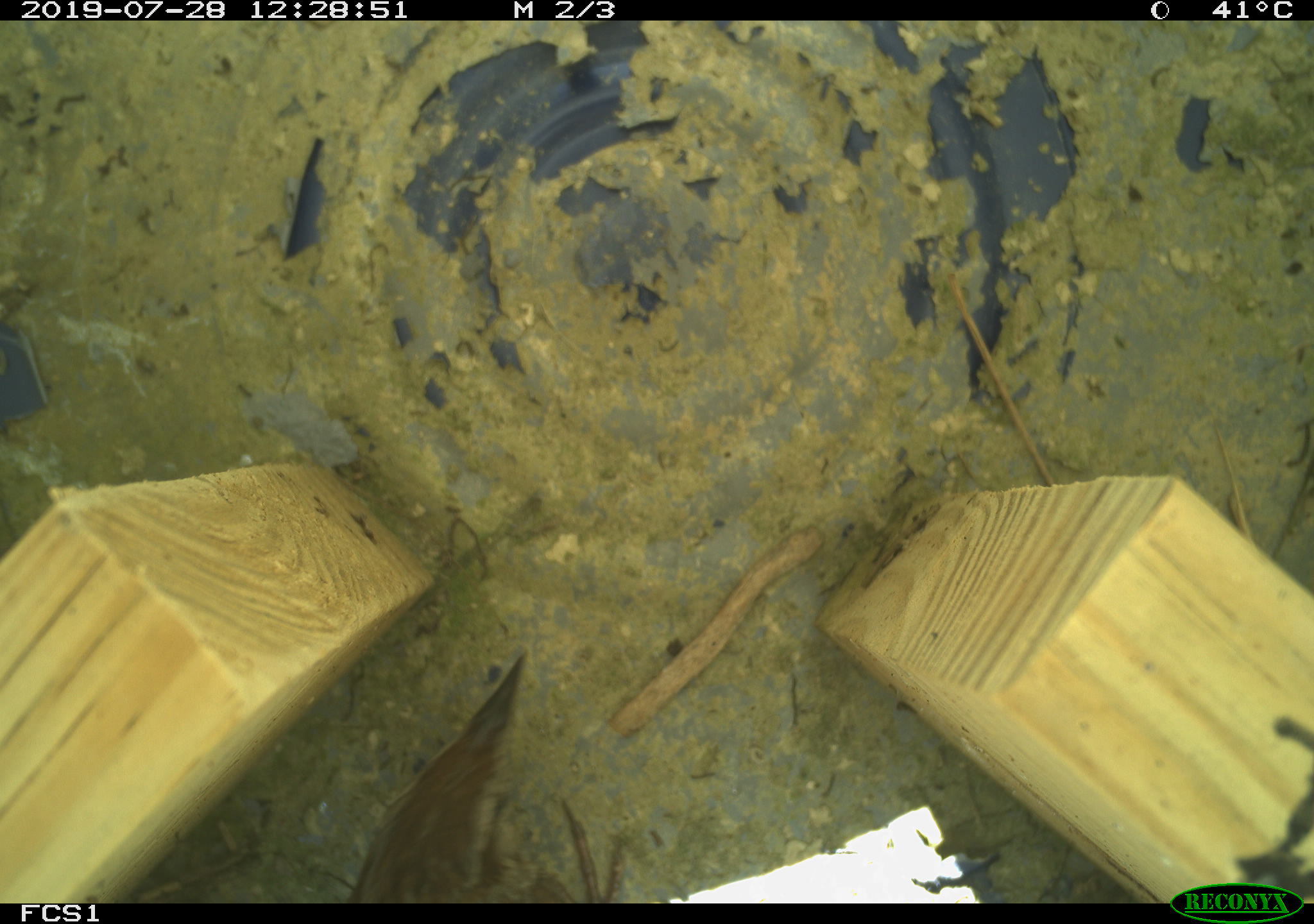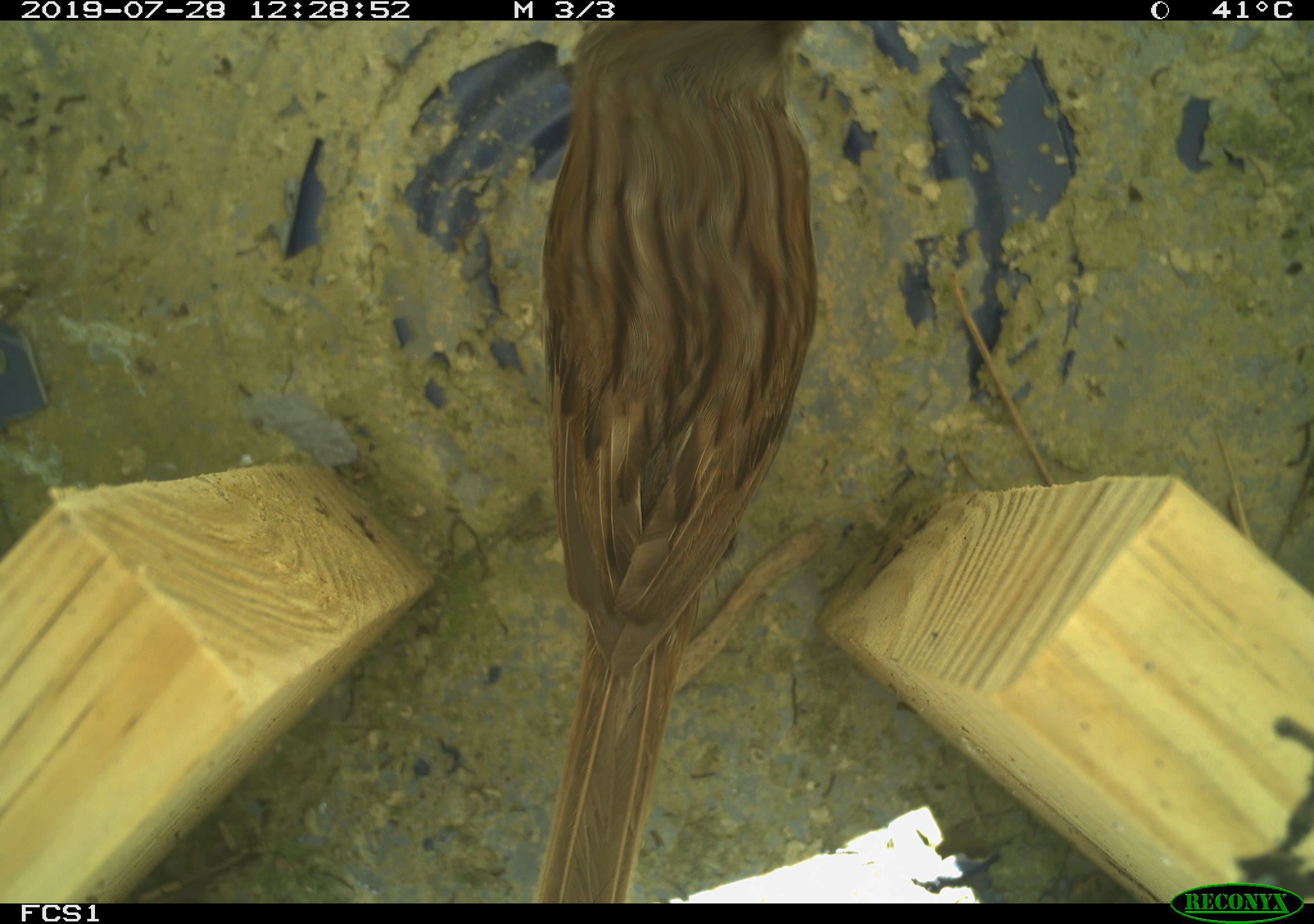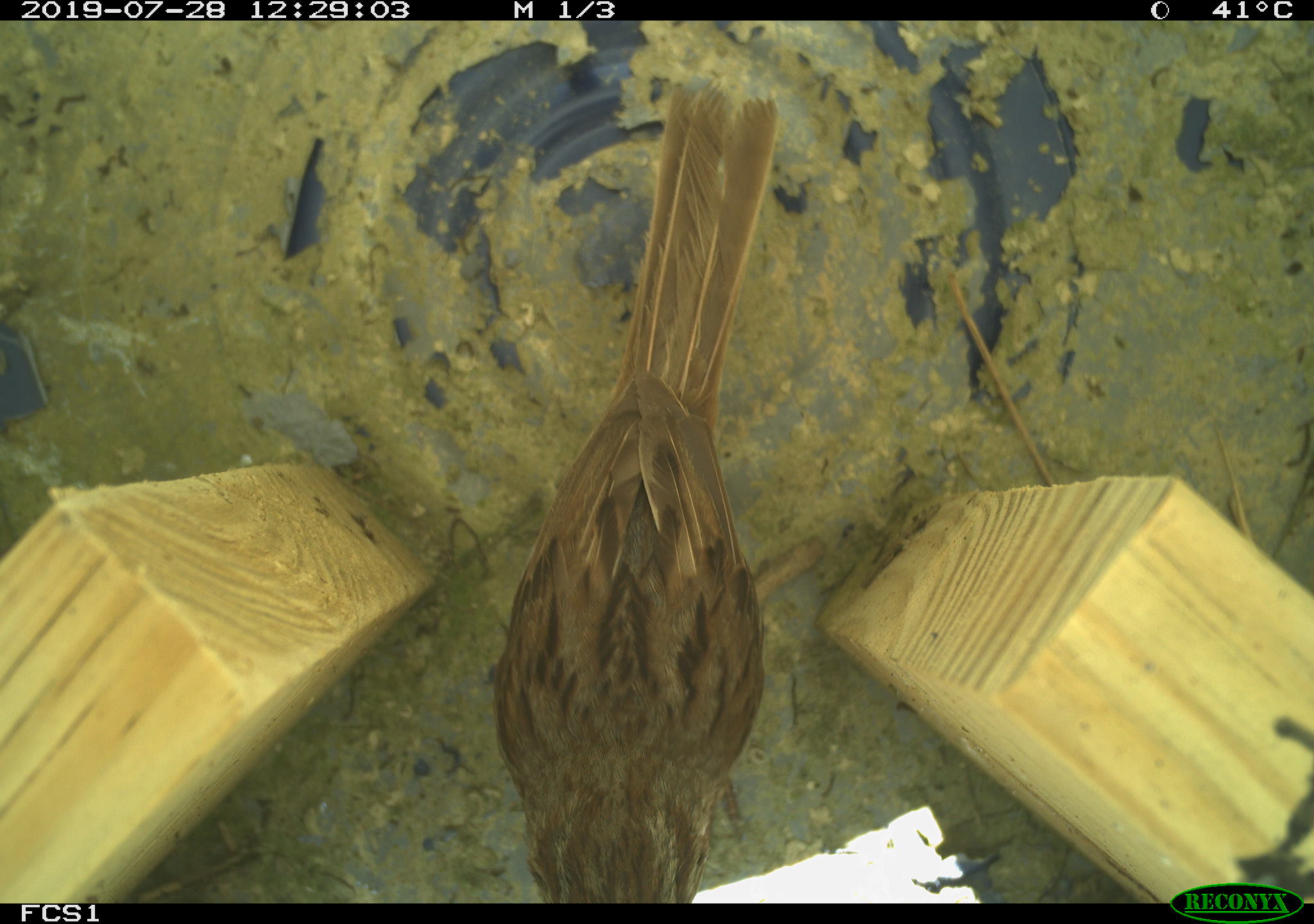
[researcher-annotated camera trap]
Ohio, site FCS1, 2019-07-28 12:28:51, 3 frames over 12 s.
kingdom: Animalia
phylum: Chordata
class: Aves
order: Passeriformes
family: Passerellidae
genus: Melospiza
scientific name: Melospiza melodia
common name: song sparrow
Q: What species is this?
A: Song sparrow (Melospiza melodia).